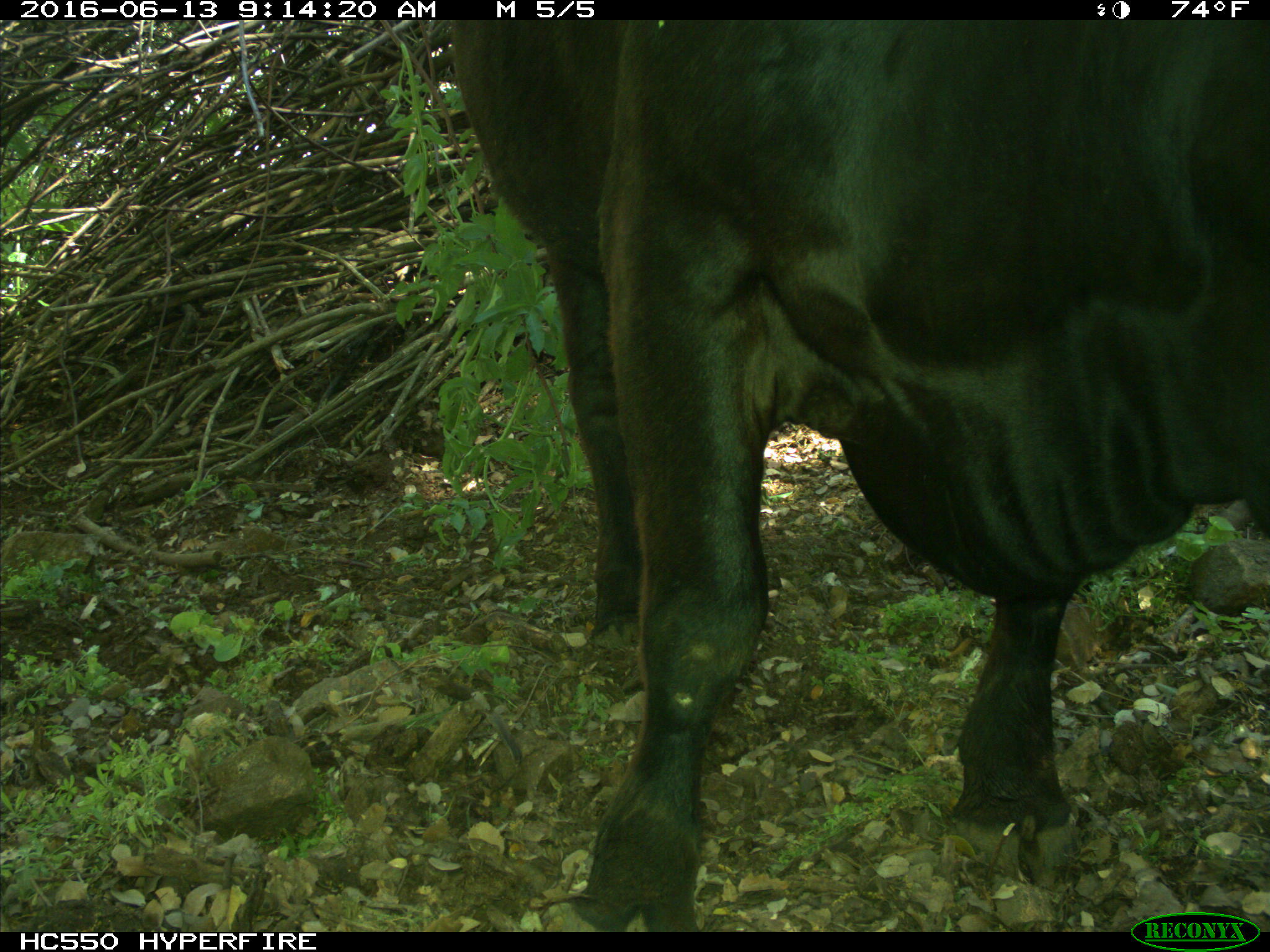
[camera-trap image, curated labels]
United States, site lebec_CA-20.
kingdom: Animalia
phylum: Chordata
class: Mammalia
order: Artiodactyla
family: Bovidae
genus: Bos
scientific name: Bos taurus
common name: domestic cow